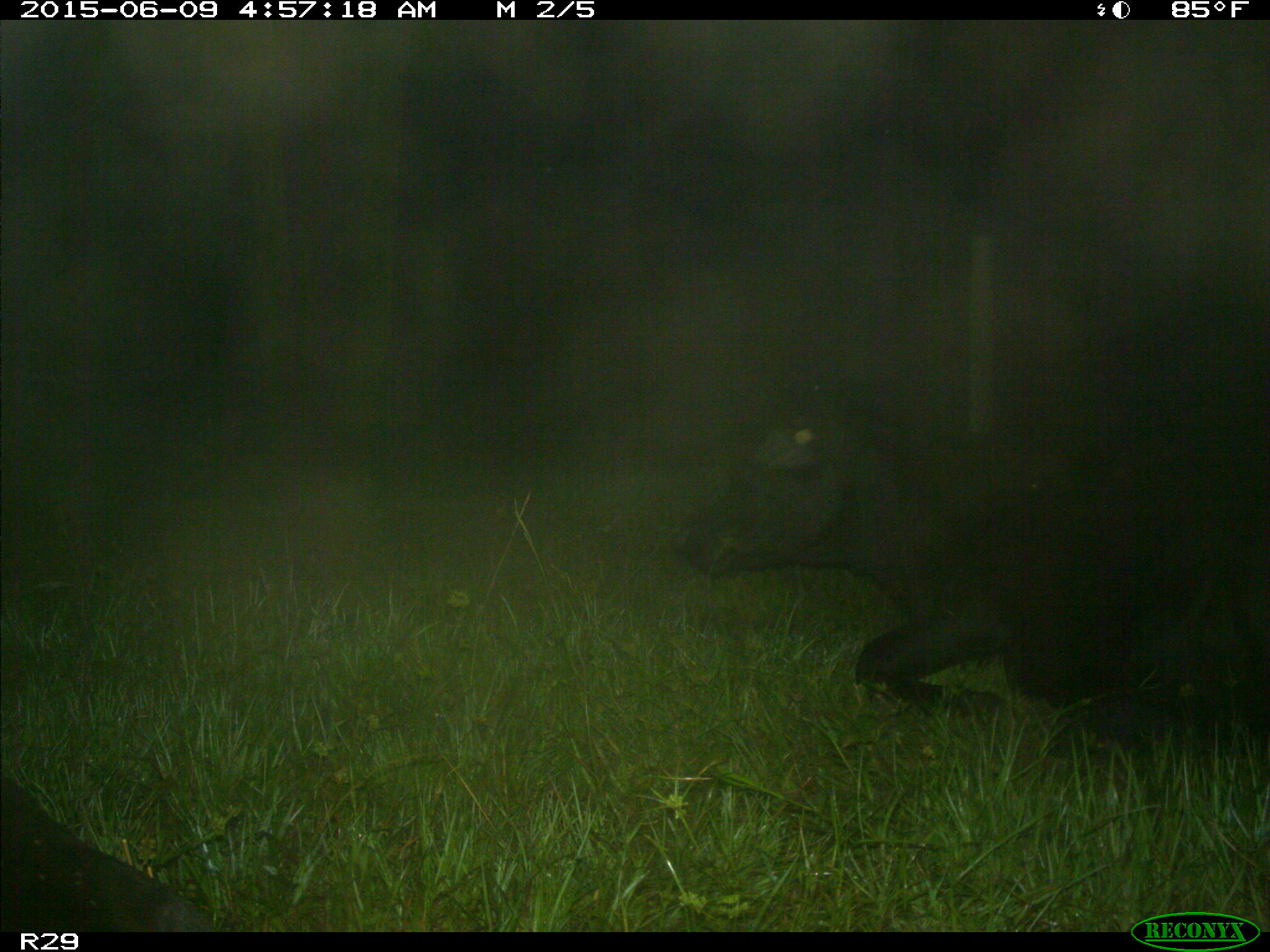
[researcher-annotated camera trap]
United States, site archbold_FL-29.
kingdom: Animalia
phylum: Chordata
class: Mammalia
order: Artiodactyla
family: Bovidae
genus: Bos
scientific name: Bos taurus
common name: domestic cow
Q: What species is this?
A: Bos taurus (domestic cow).